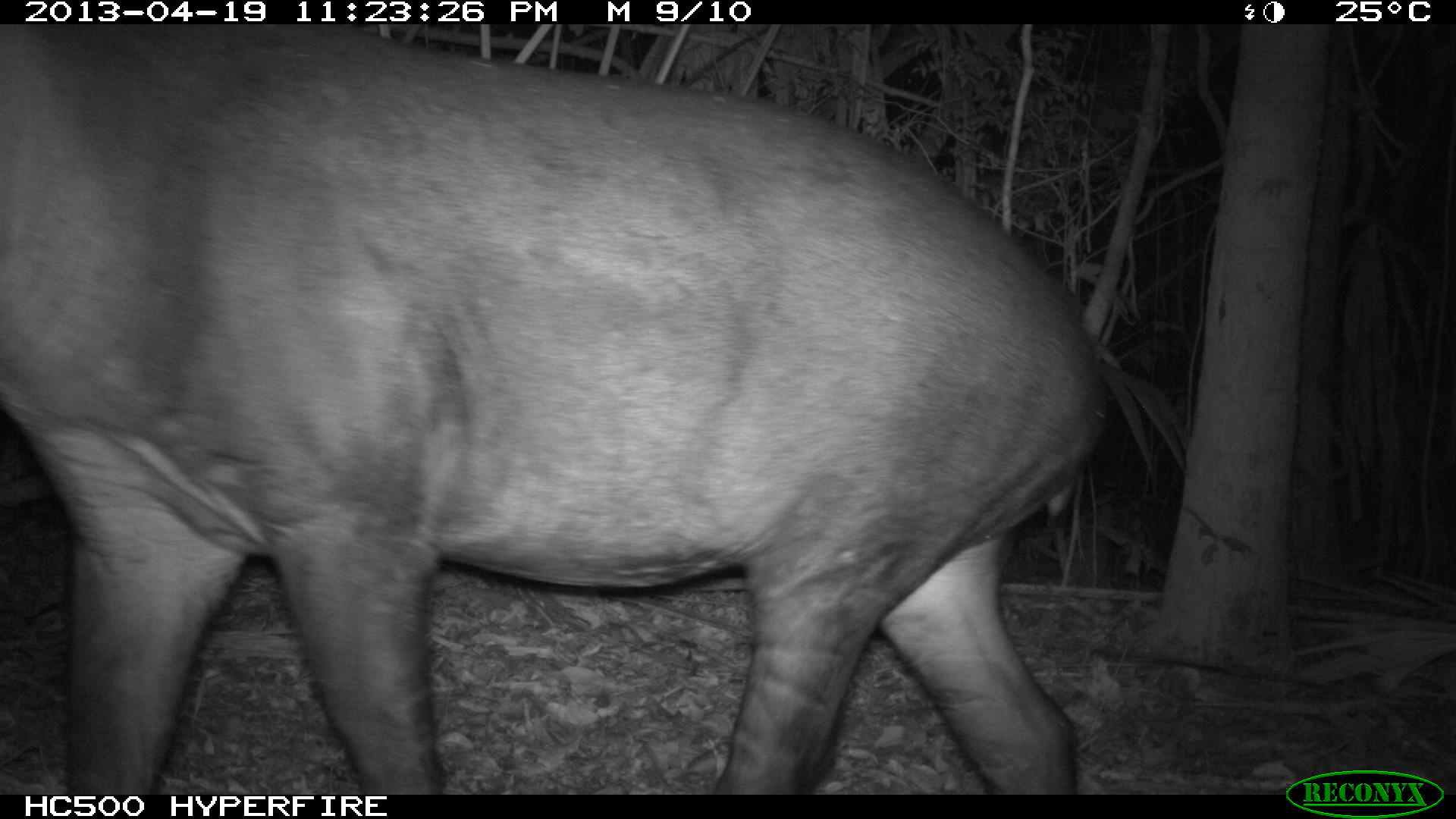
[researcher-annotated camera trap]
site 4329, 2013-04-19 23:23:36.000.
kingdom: Animalia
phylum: Chordata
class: Mammalia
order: Perissodactyla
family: Tapiridae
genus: Tapirus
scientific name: Tapirus bairdii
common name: baird's tapir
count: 1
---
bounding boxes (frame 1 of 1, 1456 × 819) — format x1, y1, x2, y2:
tapirus bairdii: 1, 24, 1114, 795